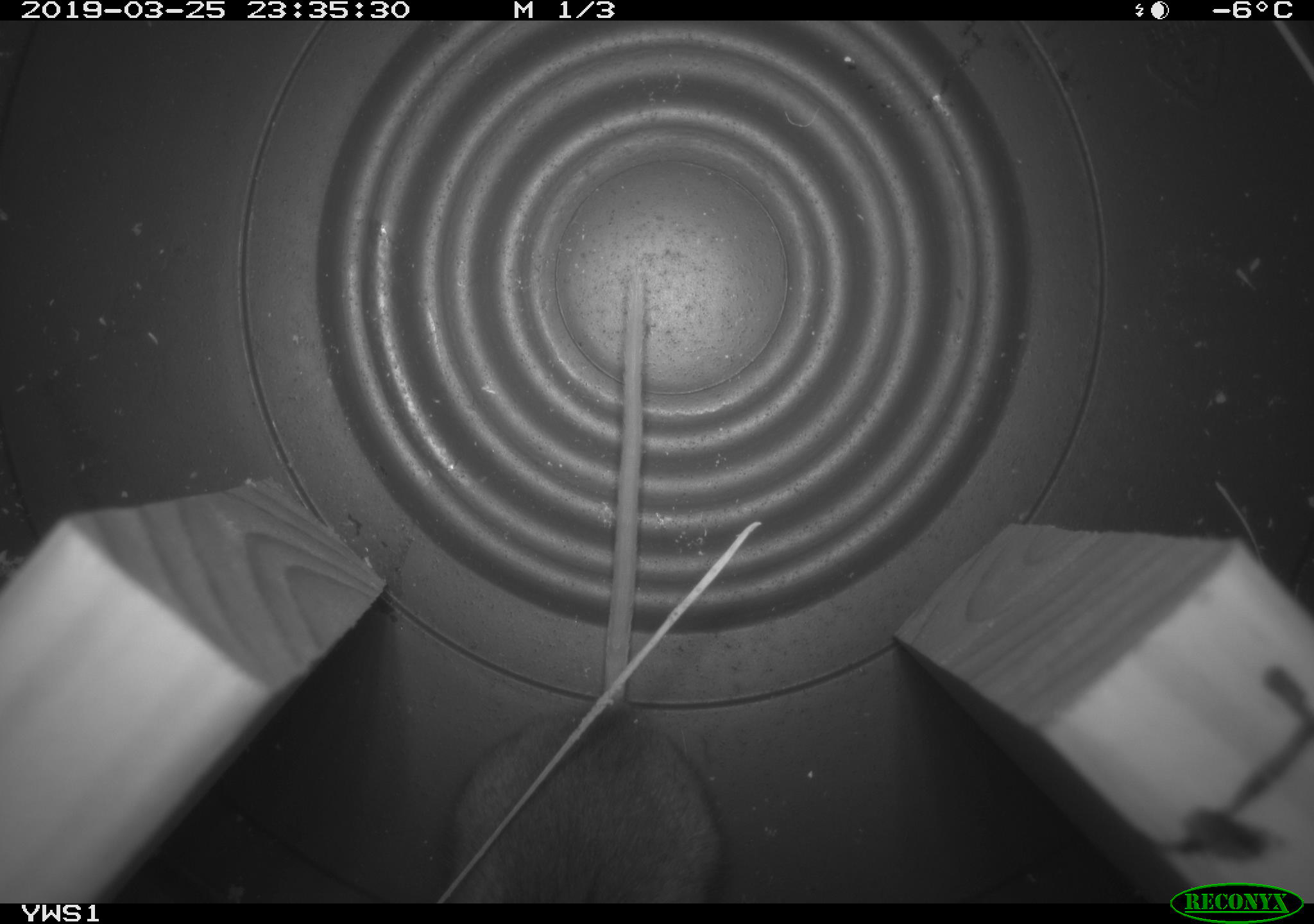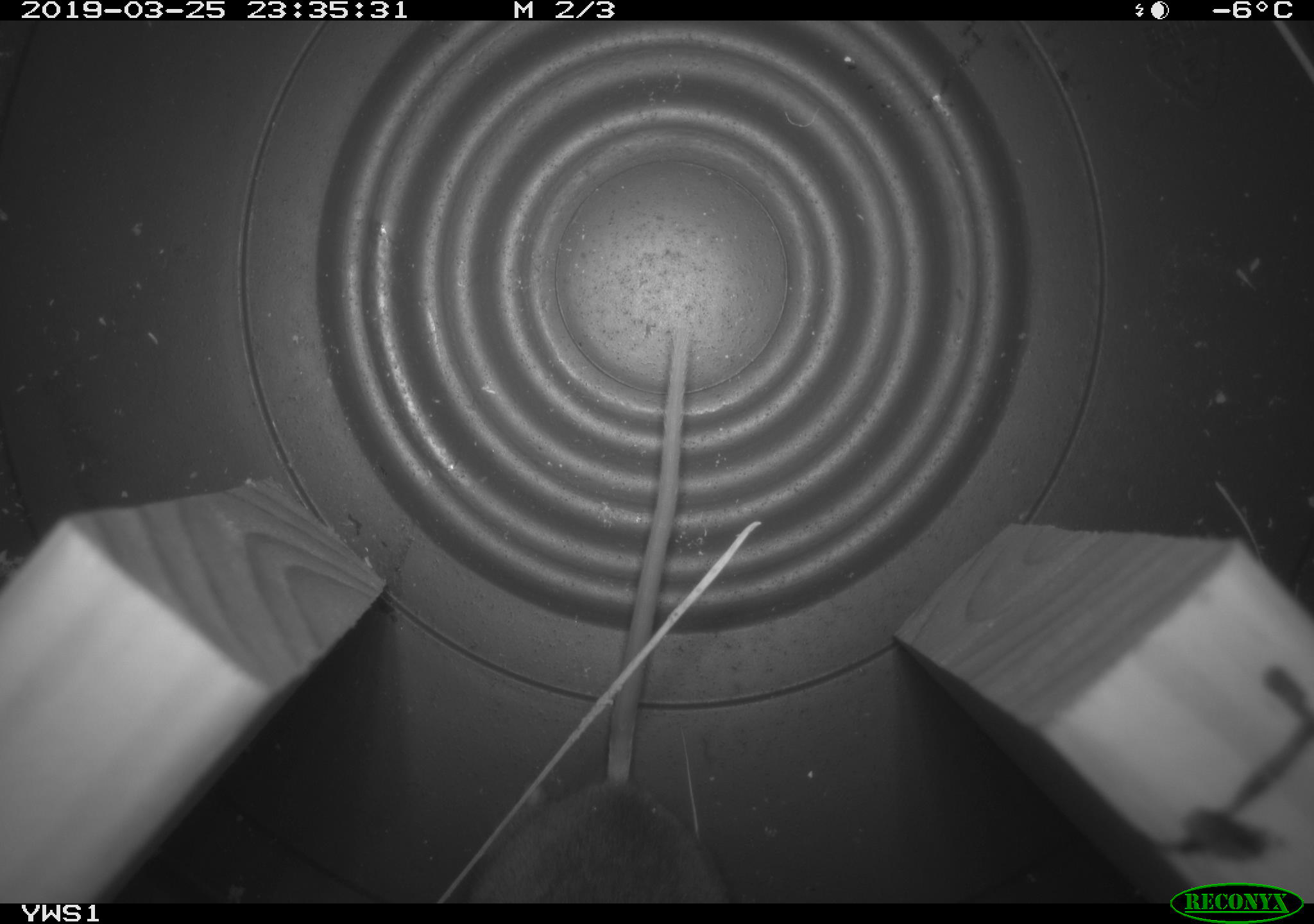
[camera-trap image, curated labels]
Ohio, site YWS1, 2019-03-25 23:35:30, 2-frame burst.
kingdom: Animalia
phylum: Chordata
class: Mammalia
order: Rodentia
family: Cricetidae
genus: Peromyscus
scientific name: Peromyscus leucopus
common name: white-footed mouse